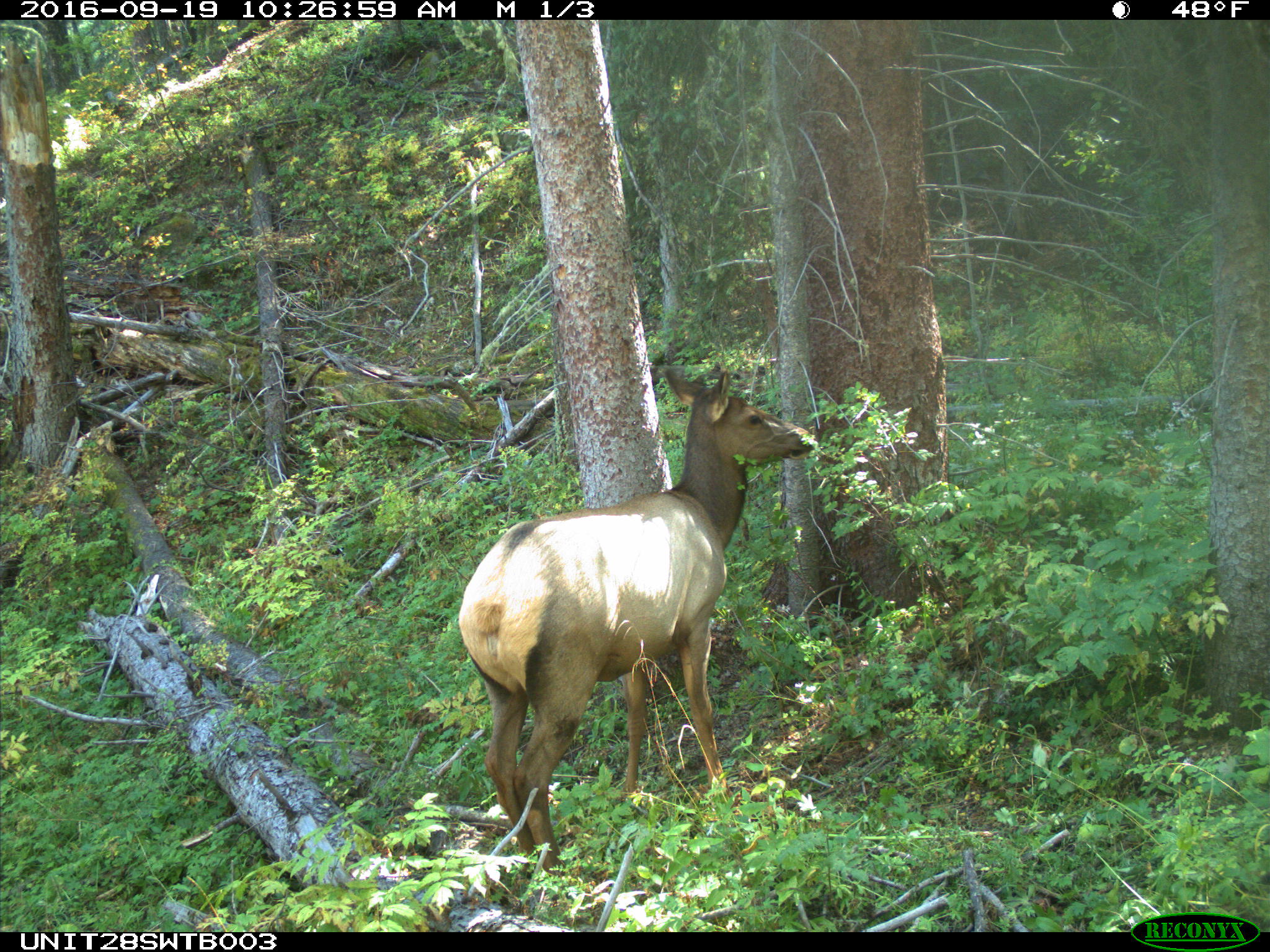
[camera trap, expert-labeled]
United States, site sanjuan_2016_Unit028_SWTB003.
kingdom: Animalia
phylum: Chordata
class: Mammalia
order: Artiodactyla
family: Cervidae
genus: Cervus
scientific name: Cervus elaphus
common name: red deer